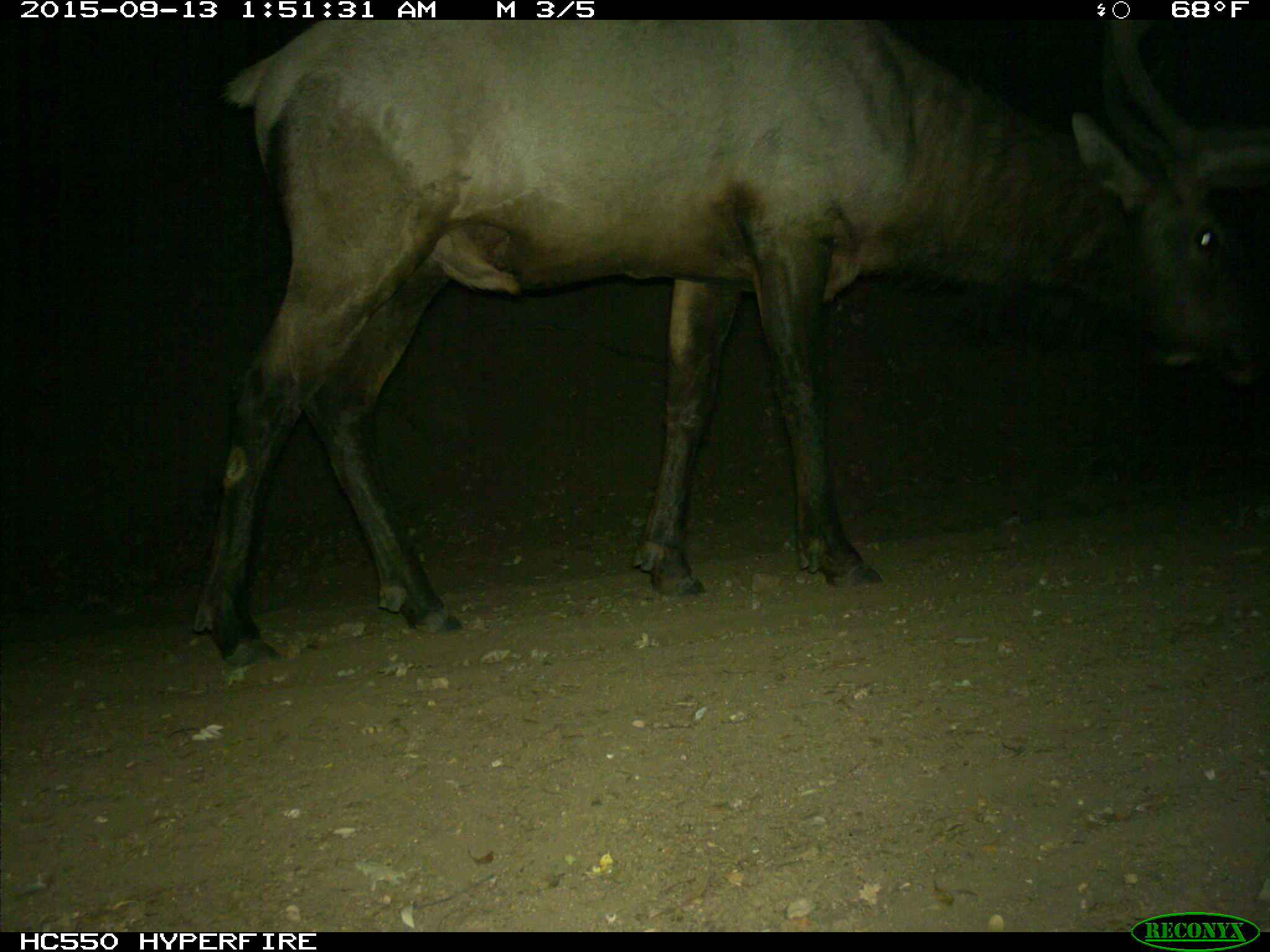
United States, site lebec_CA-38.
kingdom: Animalia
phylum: Chordata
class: Mammalia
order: Artiodactyla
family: Cervidae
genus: Cervus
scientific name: Cervus canadensis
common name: elk